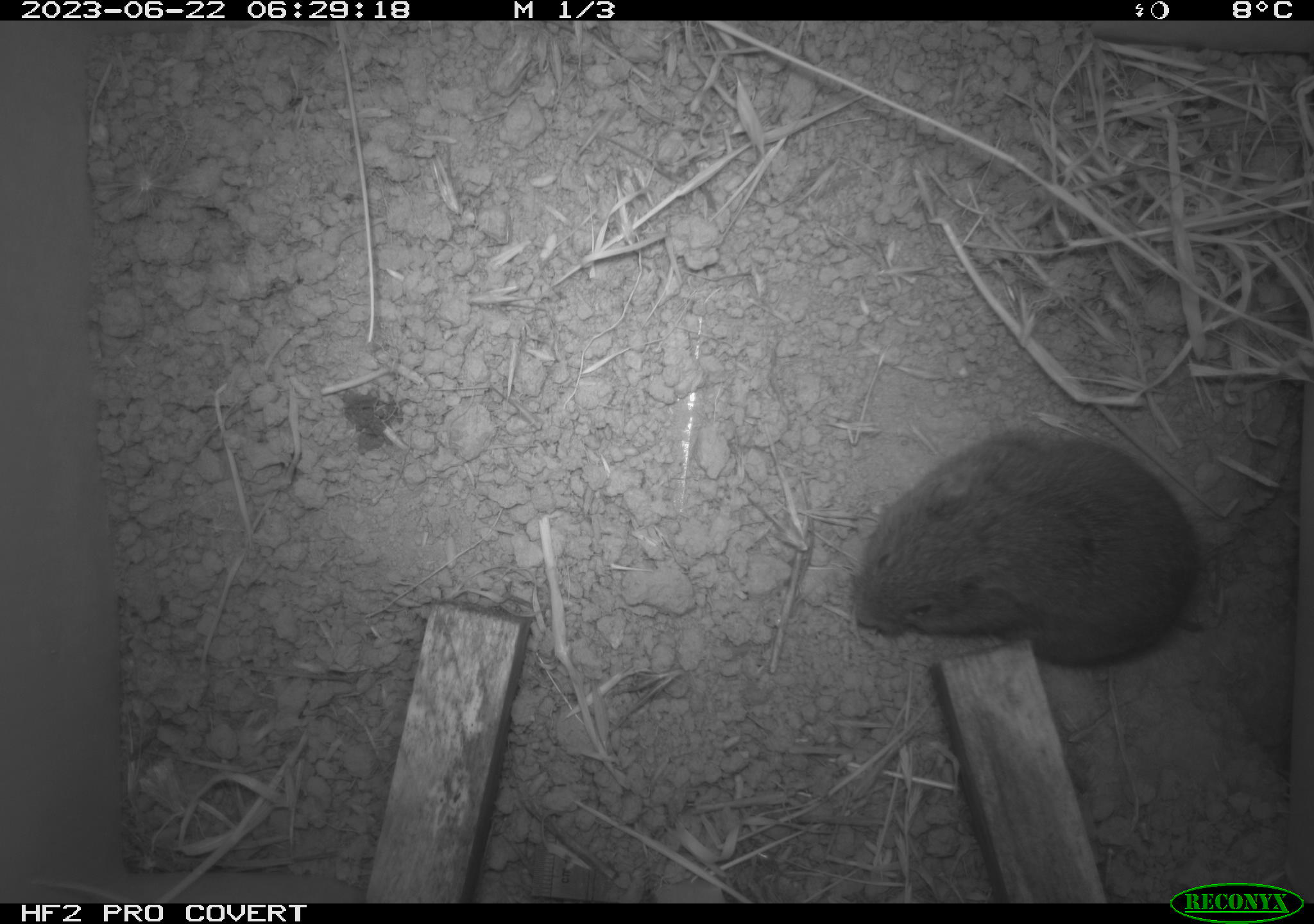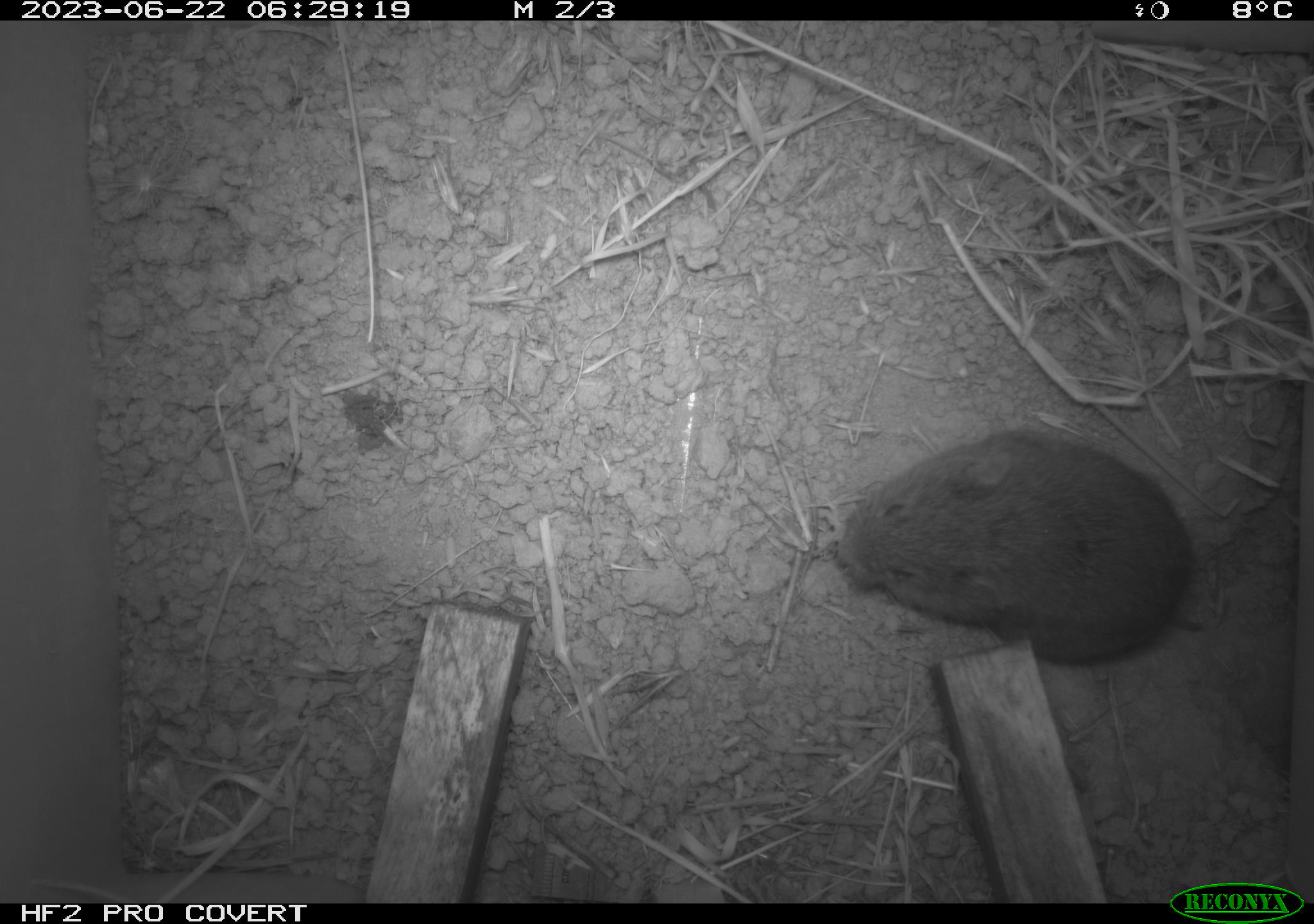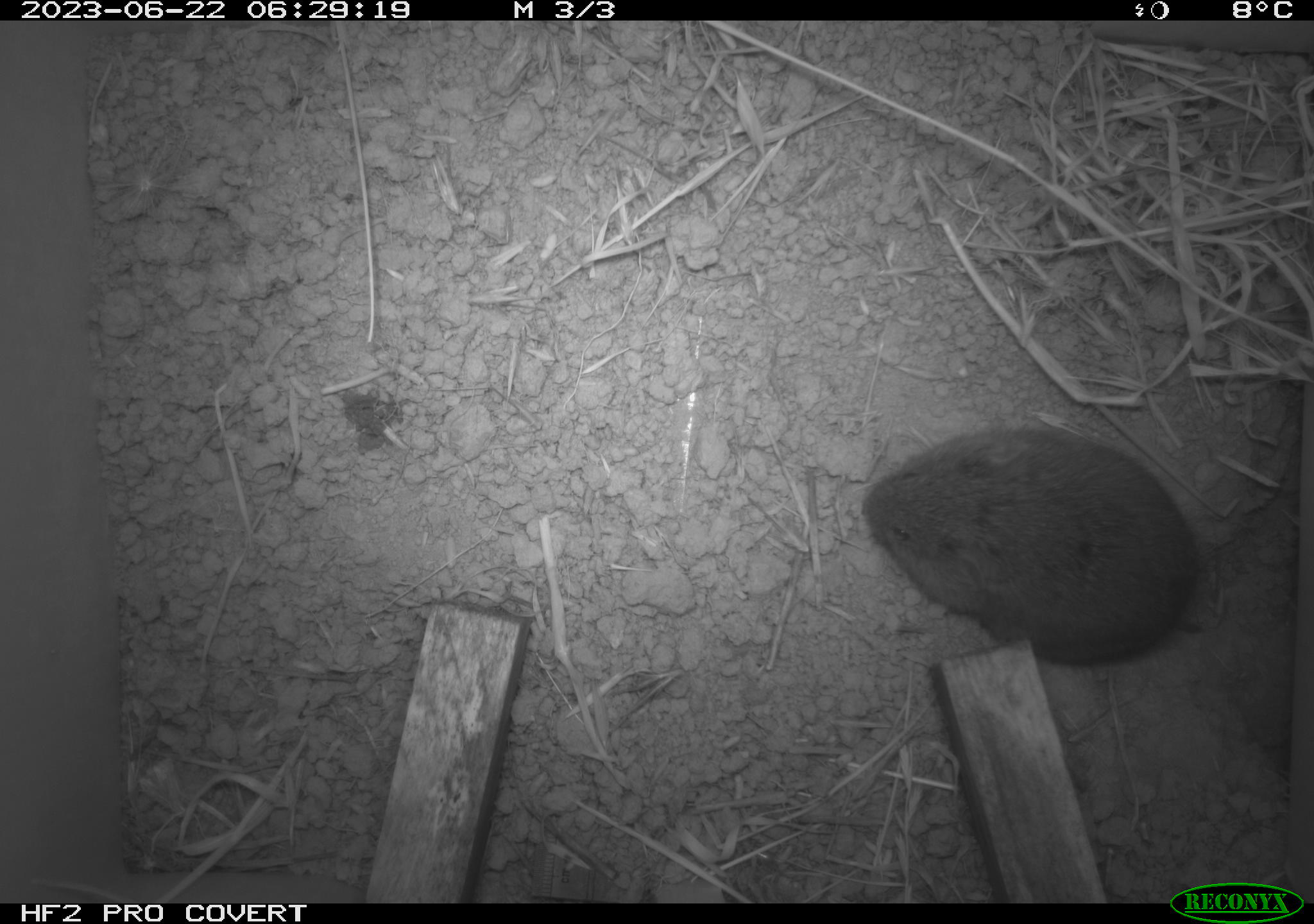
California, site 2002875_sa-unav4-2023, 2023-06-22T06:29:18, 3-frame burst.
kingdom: Animalia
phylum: Chordata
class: Mammalia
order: Rodentia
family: Cricetidae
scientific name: Arvicolinae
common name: voles, lemmings, and muskrats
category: arvicolinae subfamily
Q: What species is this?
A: Arvicolinae subfamily (voles, lemmings, and muskrats) (Arvicolinae).